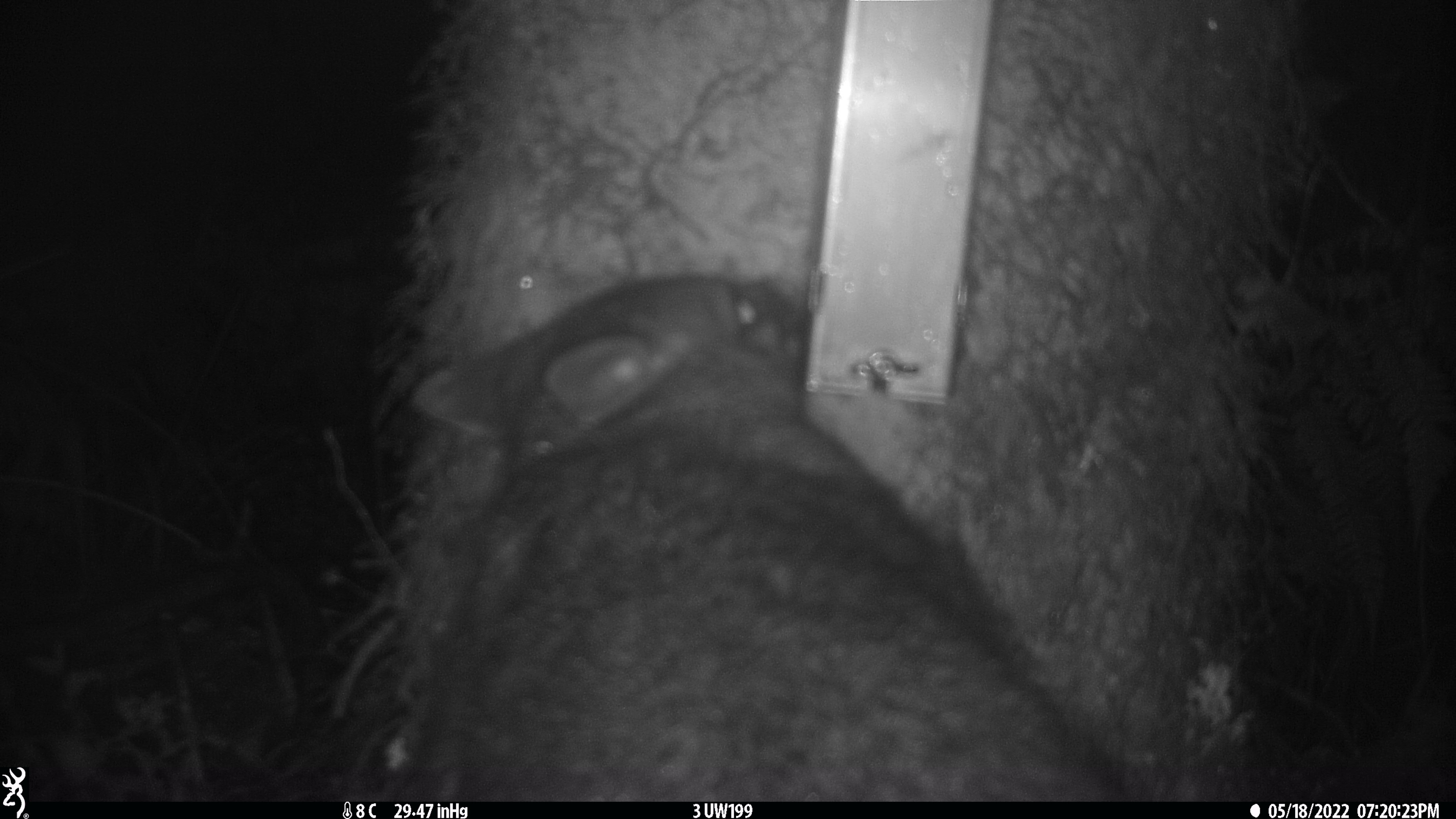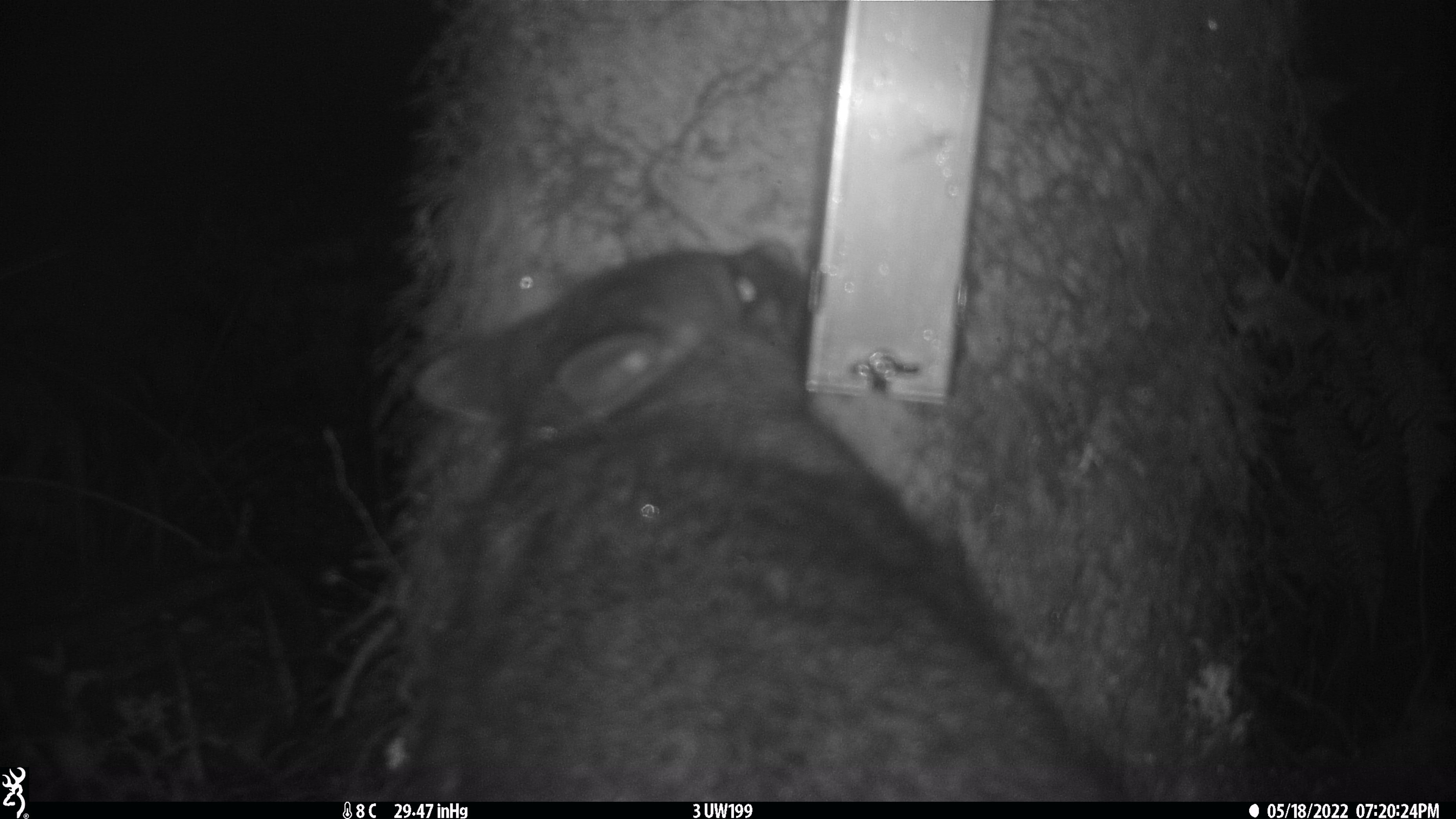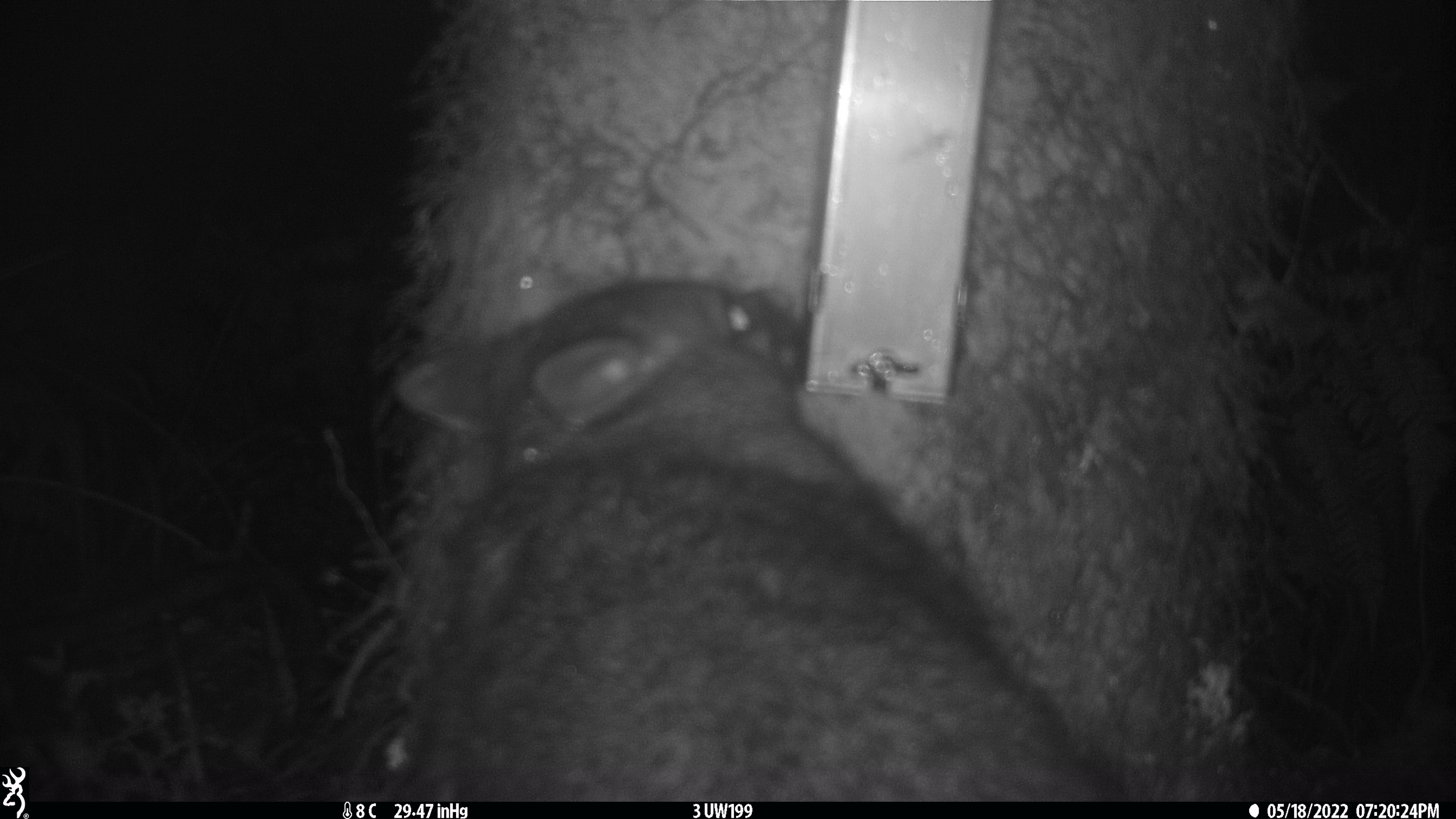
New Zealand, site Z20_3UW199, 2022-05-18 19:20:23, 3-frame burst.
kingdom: Animalia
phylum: Chordata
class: Mammalia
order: Diprotodontia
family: Phalangeridae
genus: Trichosurus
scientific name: Trichosurus vulpecula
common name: common brushtail possum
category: possum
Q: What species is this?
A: Possum (common brushtail possum) (Trichosurus vulpecula).